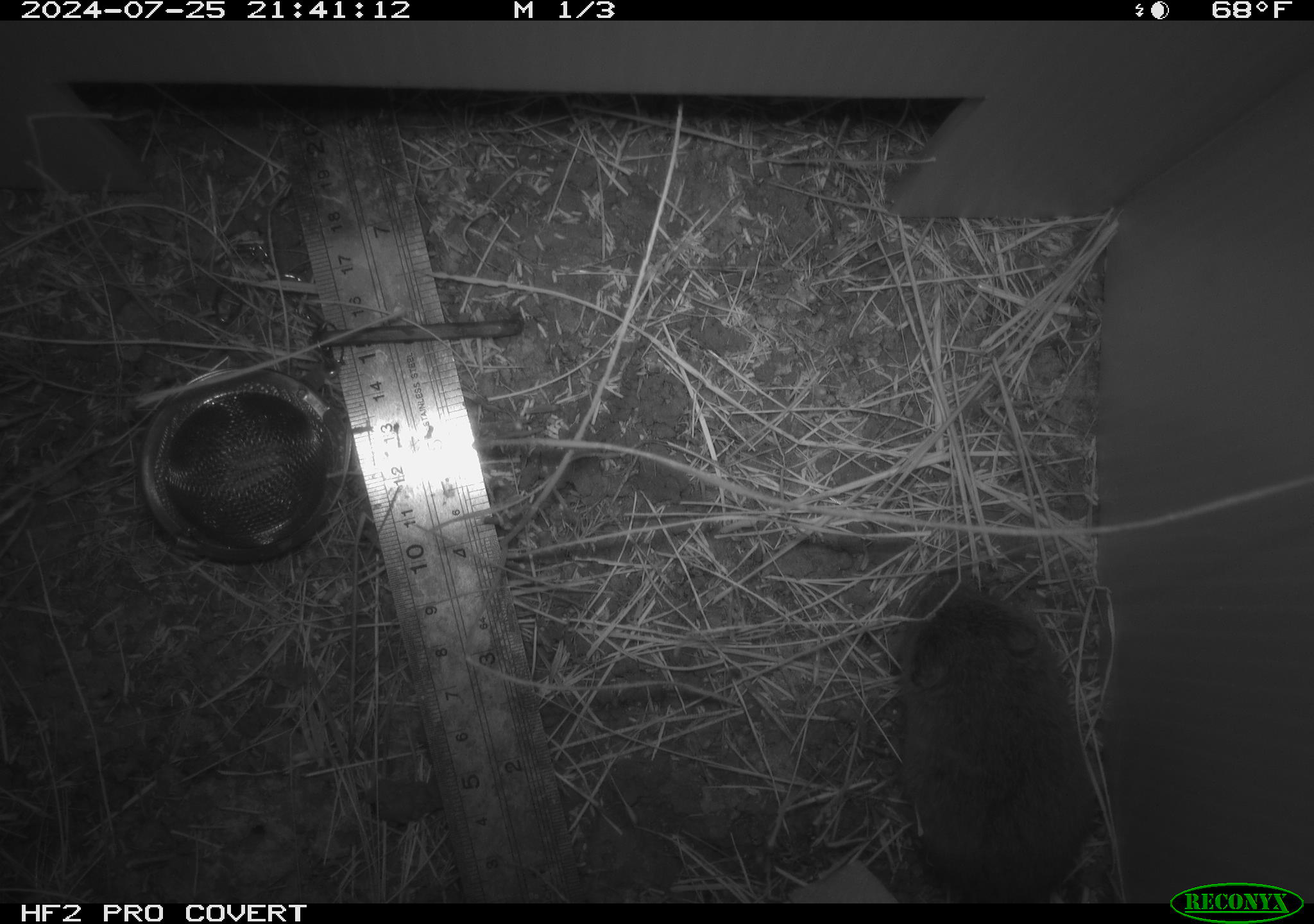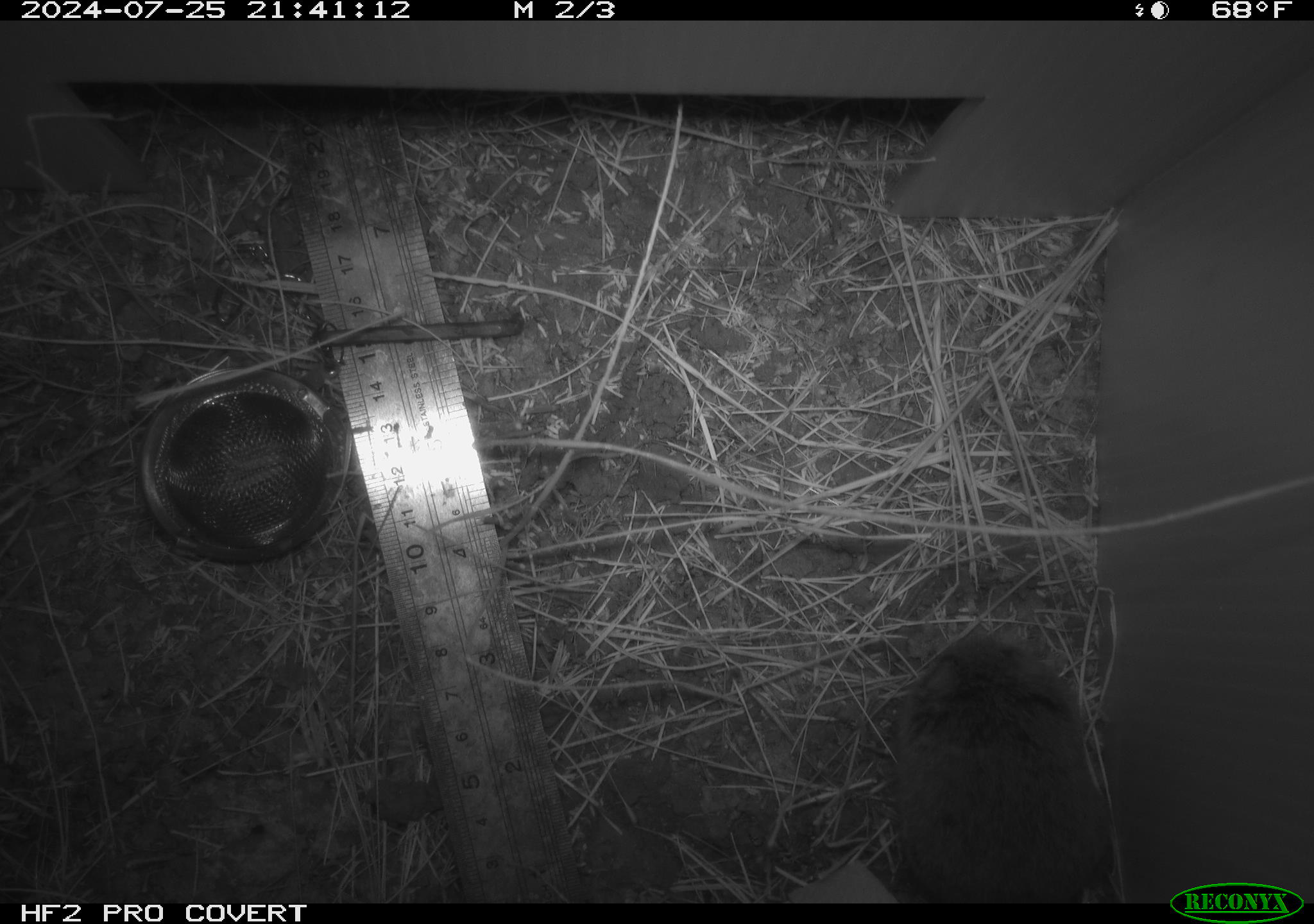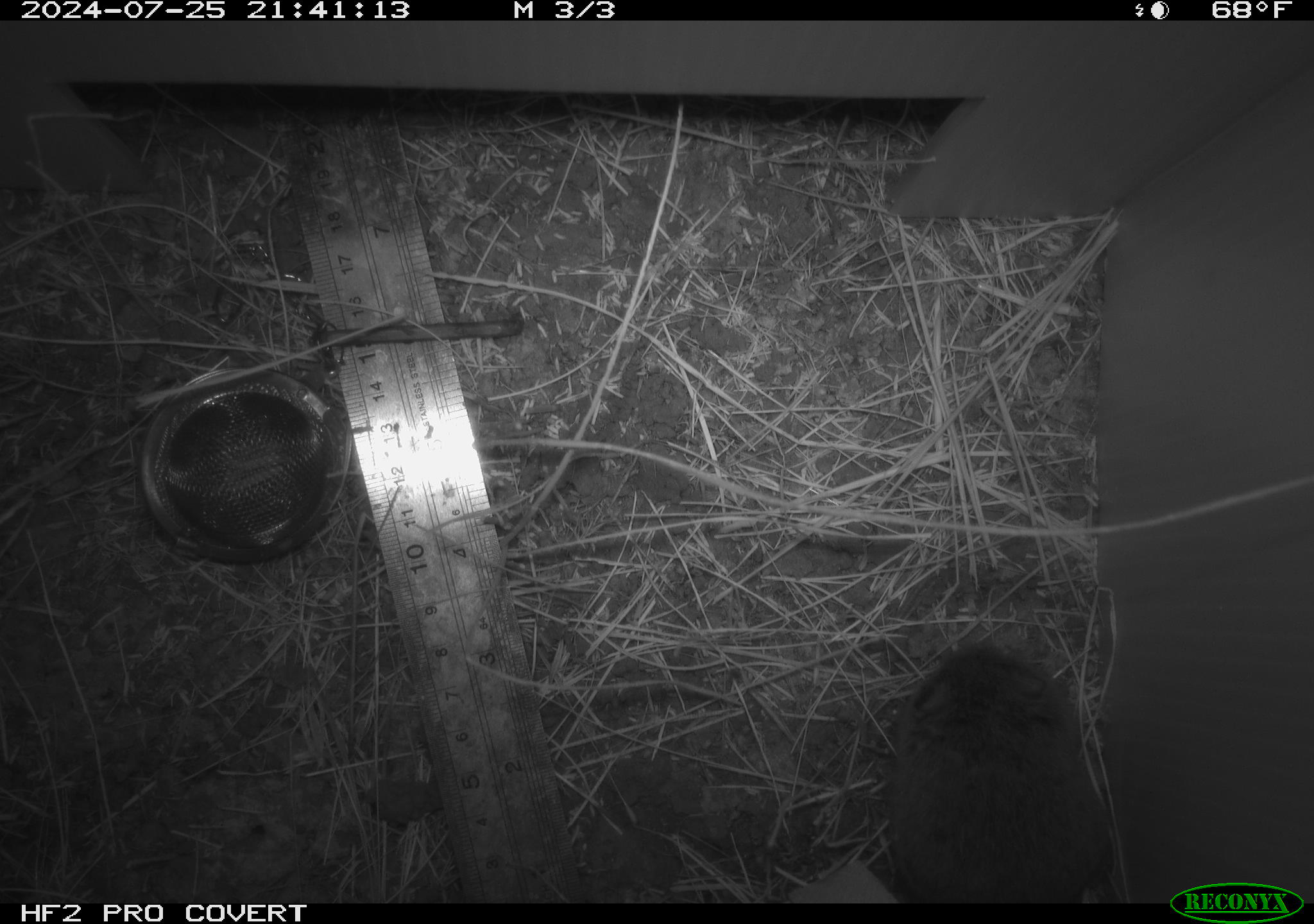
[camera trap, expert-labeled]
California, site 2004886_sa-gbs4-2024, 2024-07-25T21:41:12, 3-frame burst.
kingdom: Animalia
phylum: Chordata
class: Mammalia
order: Rodentia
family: Cricetidae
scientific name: Arvicolinae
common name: voles, lemmings, and muskrats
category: arvicolinae subfamily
Arvicolinae subfamily (voles, lemmings, and muskrats) (Arvicolinae).